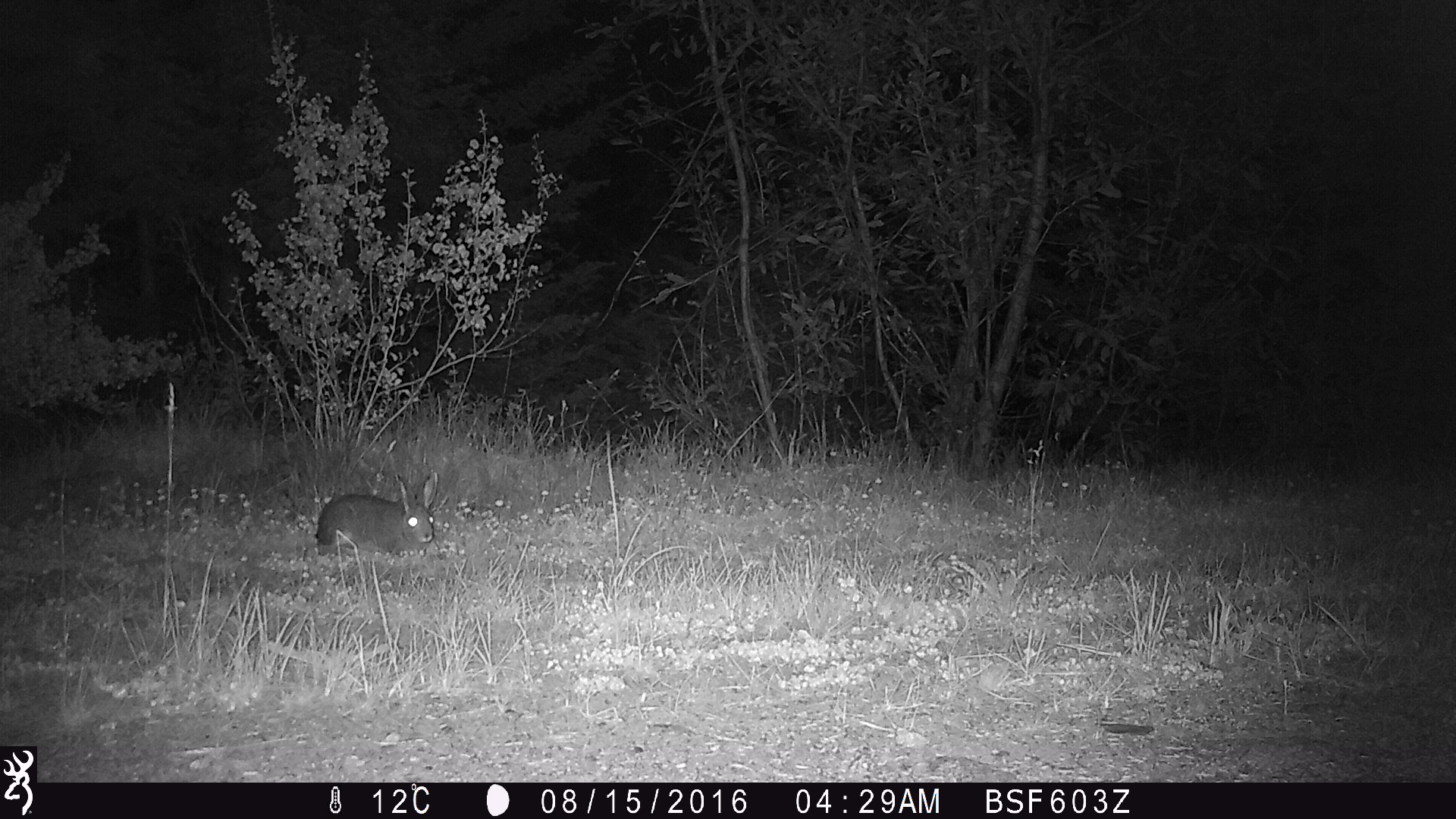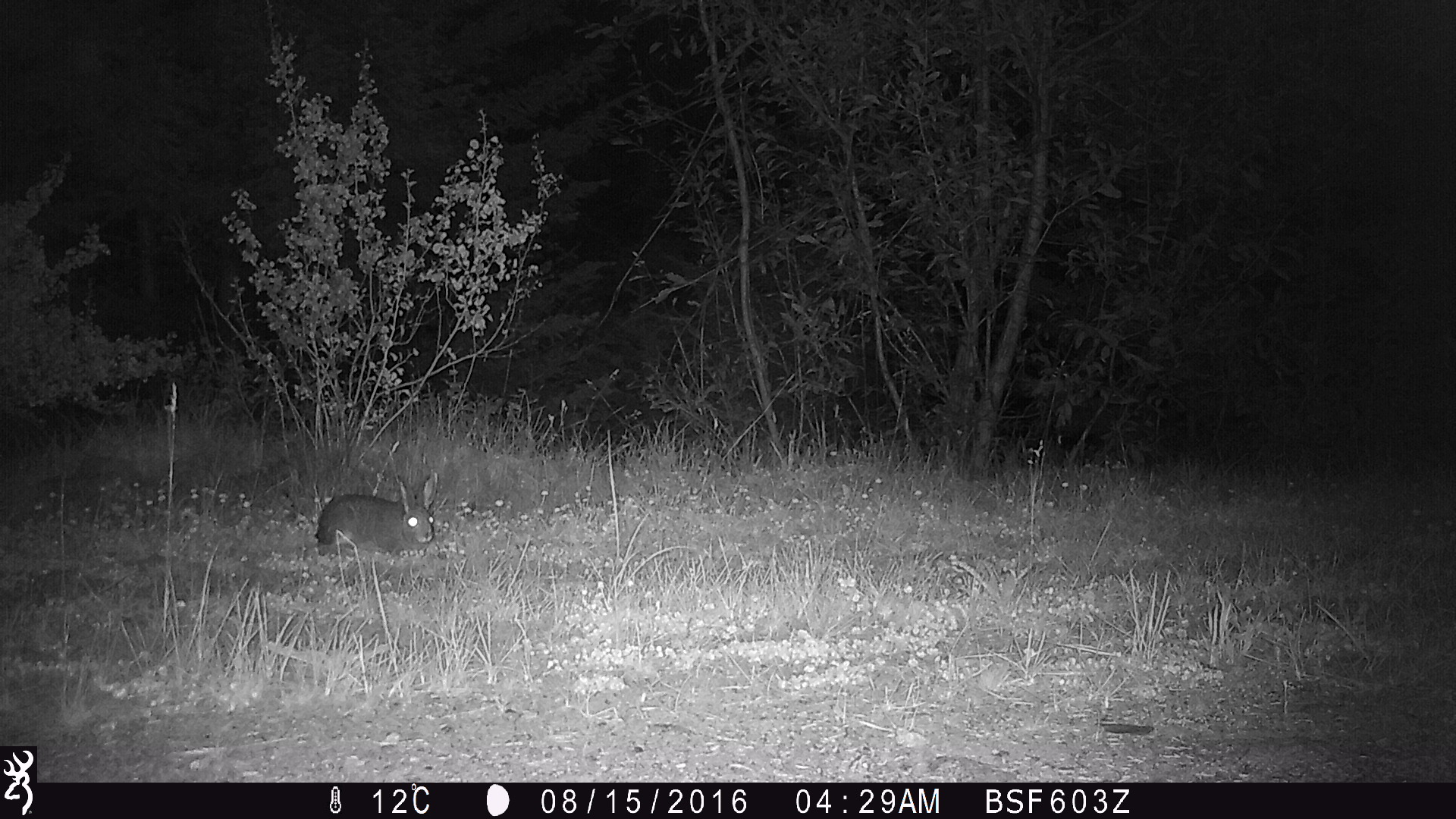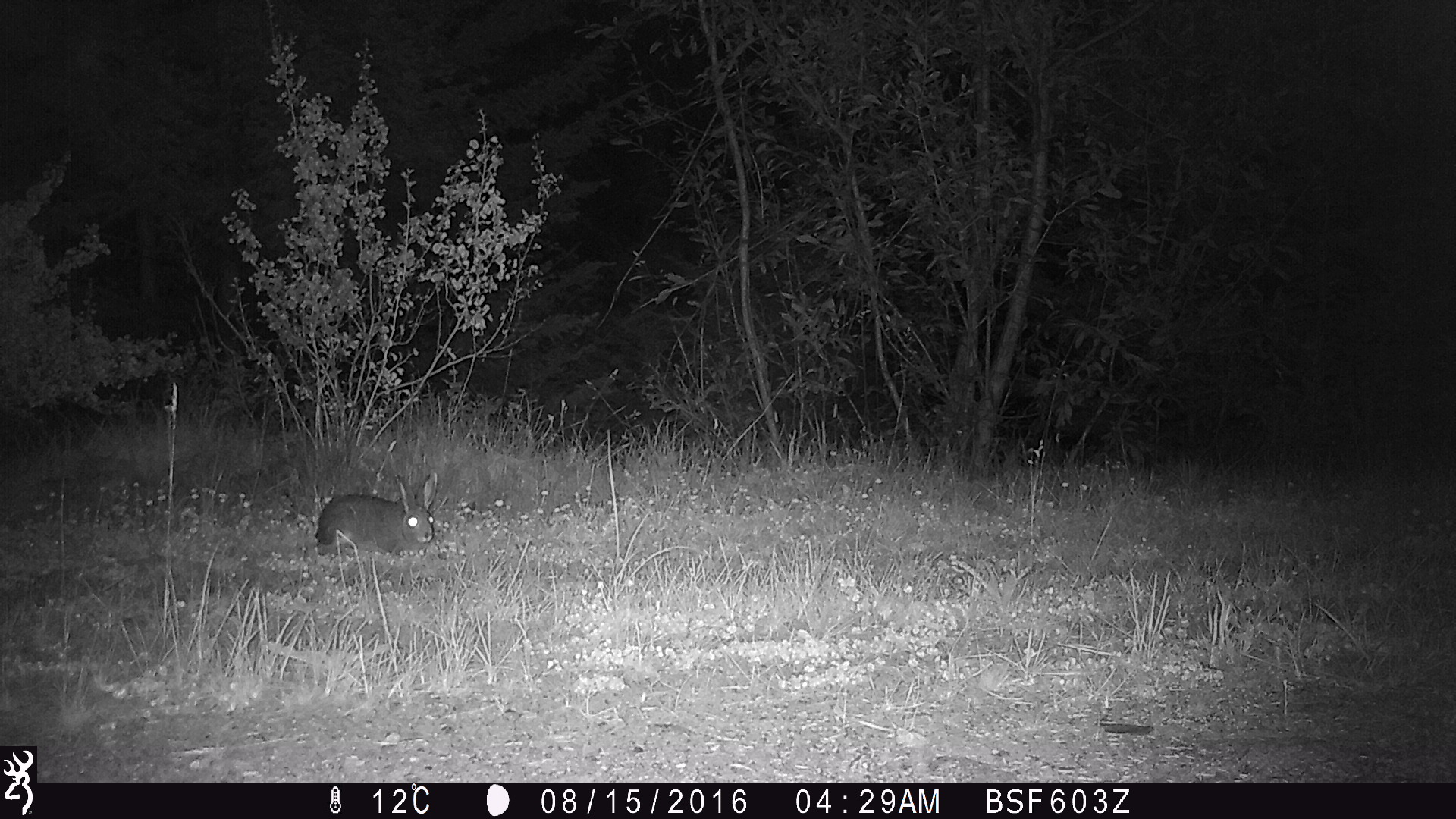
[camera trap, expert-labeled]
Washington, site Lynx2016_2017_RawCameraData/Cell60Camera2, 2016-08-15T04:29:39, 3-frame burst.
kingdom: Animalia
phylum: Chordata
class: Mammalia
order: Lagomorpha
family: Leporidae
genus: Lepus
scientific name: Lepus americanus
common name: snowshoe hare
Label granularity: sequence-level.